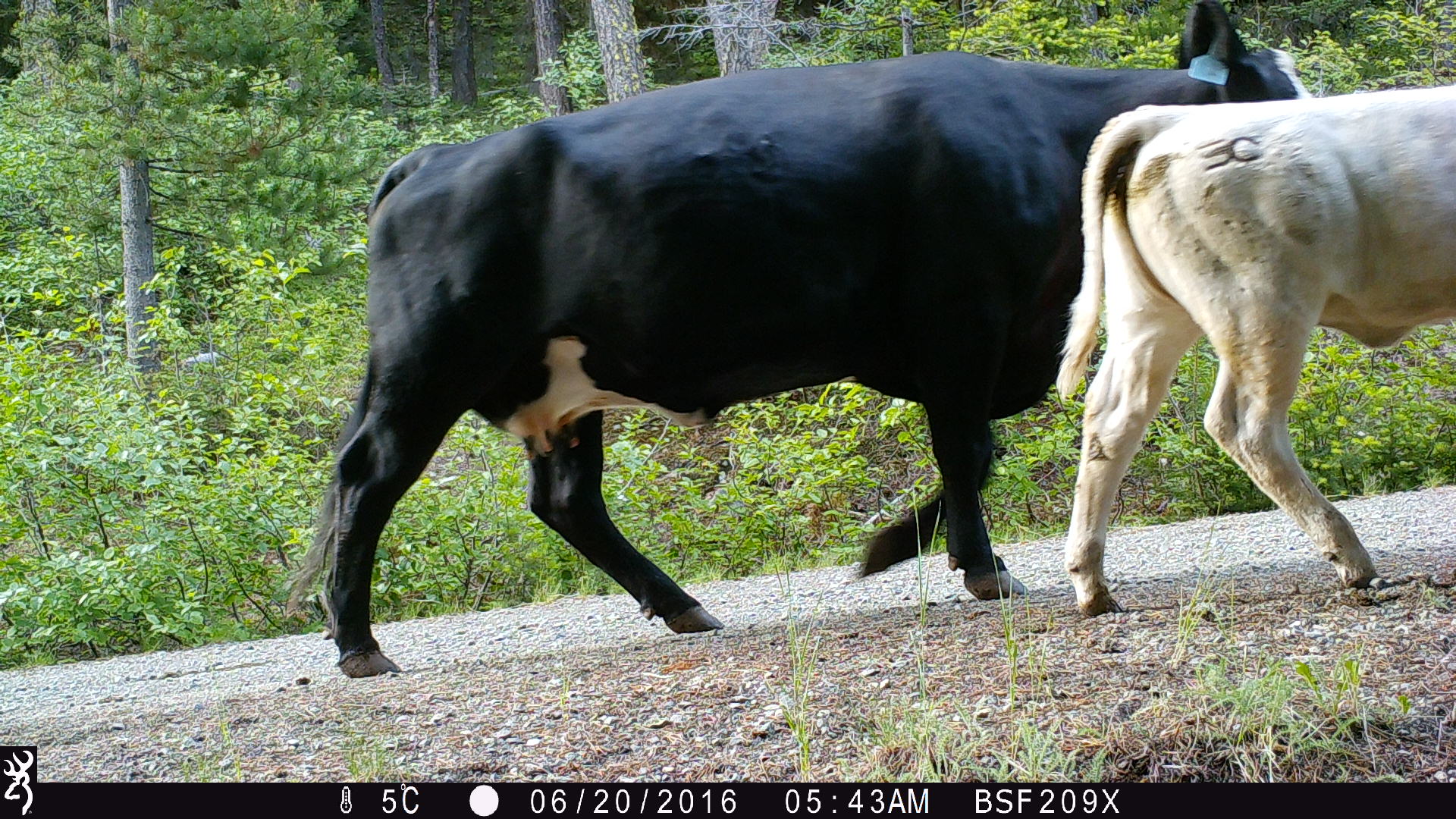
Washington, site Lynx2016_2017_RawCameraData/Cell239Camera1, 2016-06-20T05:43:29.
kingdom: Animalia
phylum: Chordata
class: Mammalia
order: Artiodactyla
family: Bovidae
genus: Bos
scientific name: Bos taurus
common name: domestic cattle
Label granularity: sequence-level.